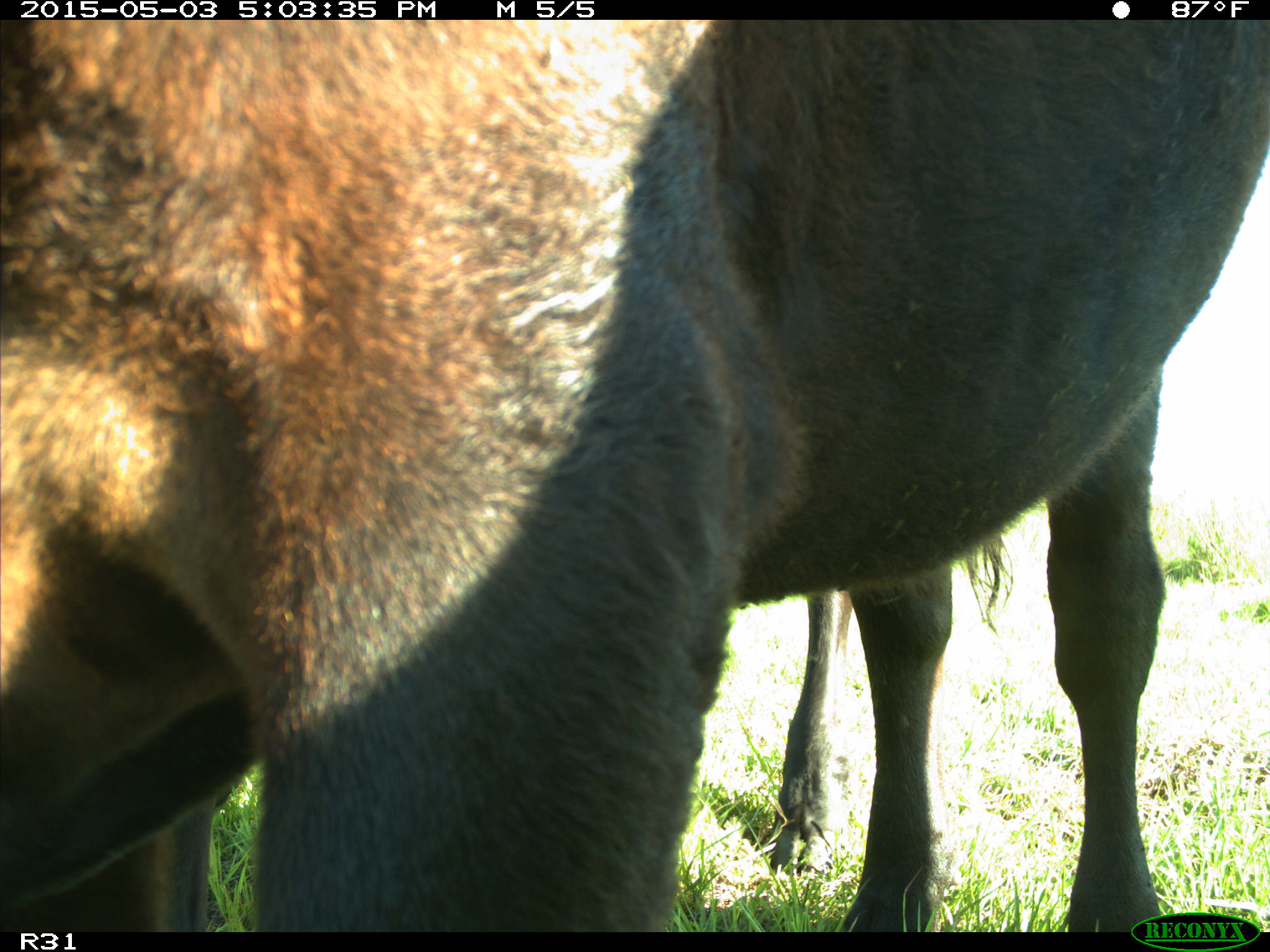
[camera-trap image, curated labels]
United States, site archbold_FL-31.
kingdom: Animalia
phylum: Chordata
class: Mammalia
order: Artiodactyla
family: Bovidae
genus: Bos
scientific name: Bos taurus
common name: domestic cow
Bos taurus (domestic cow).